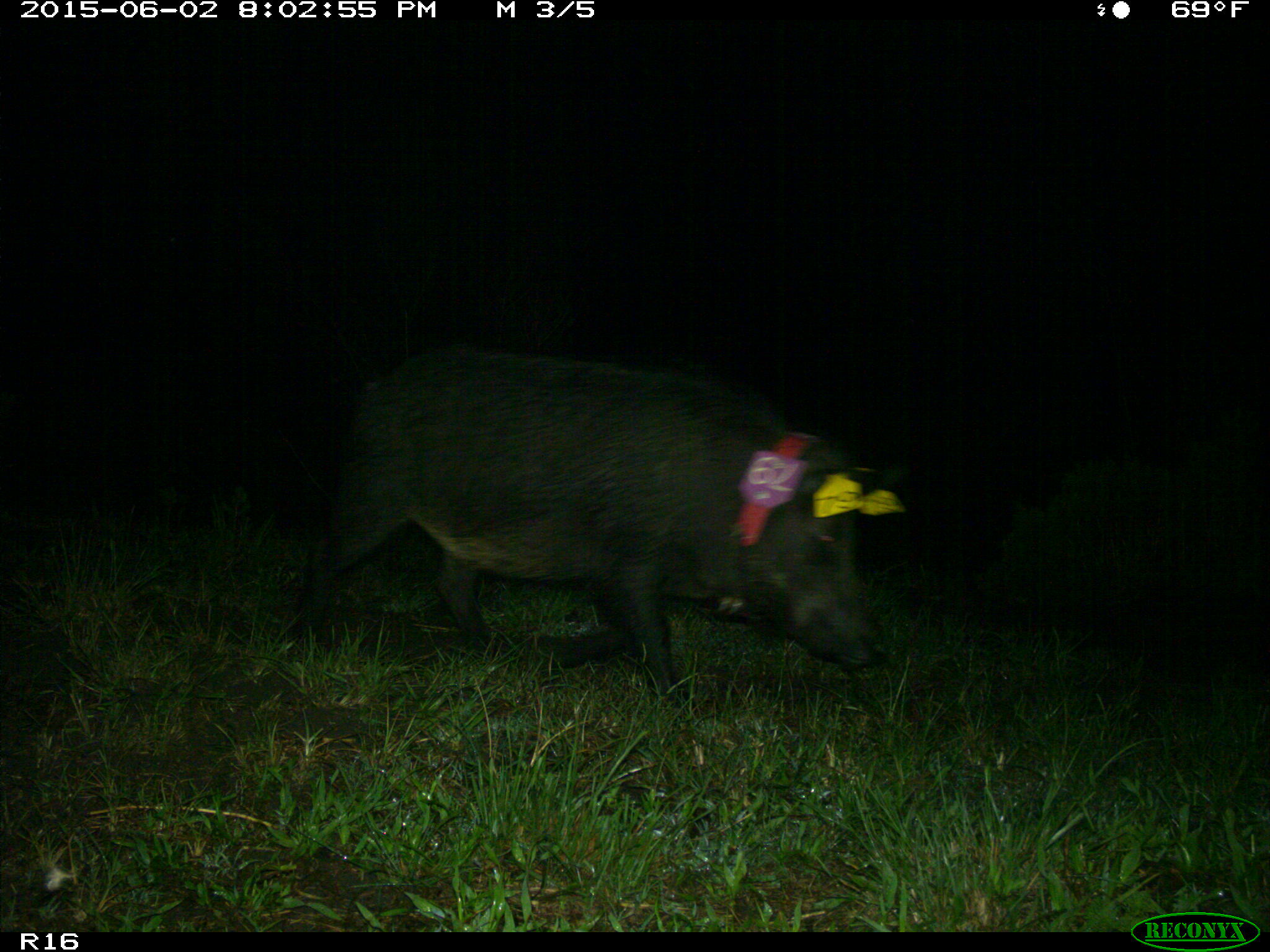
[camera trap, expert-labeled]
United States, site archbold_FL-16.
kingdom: Animalia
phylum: Chordata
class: Mammalia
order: Artiodactyla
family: Suidae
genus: Sus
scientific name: Sus scrofa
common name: wild boar